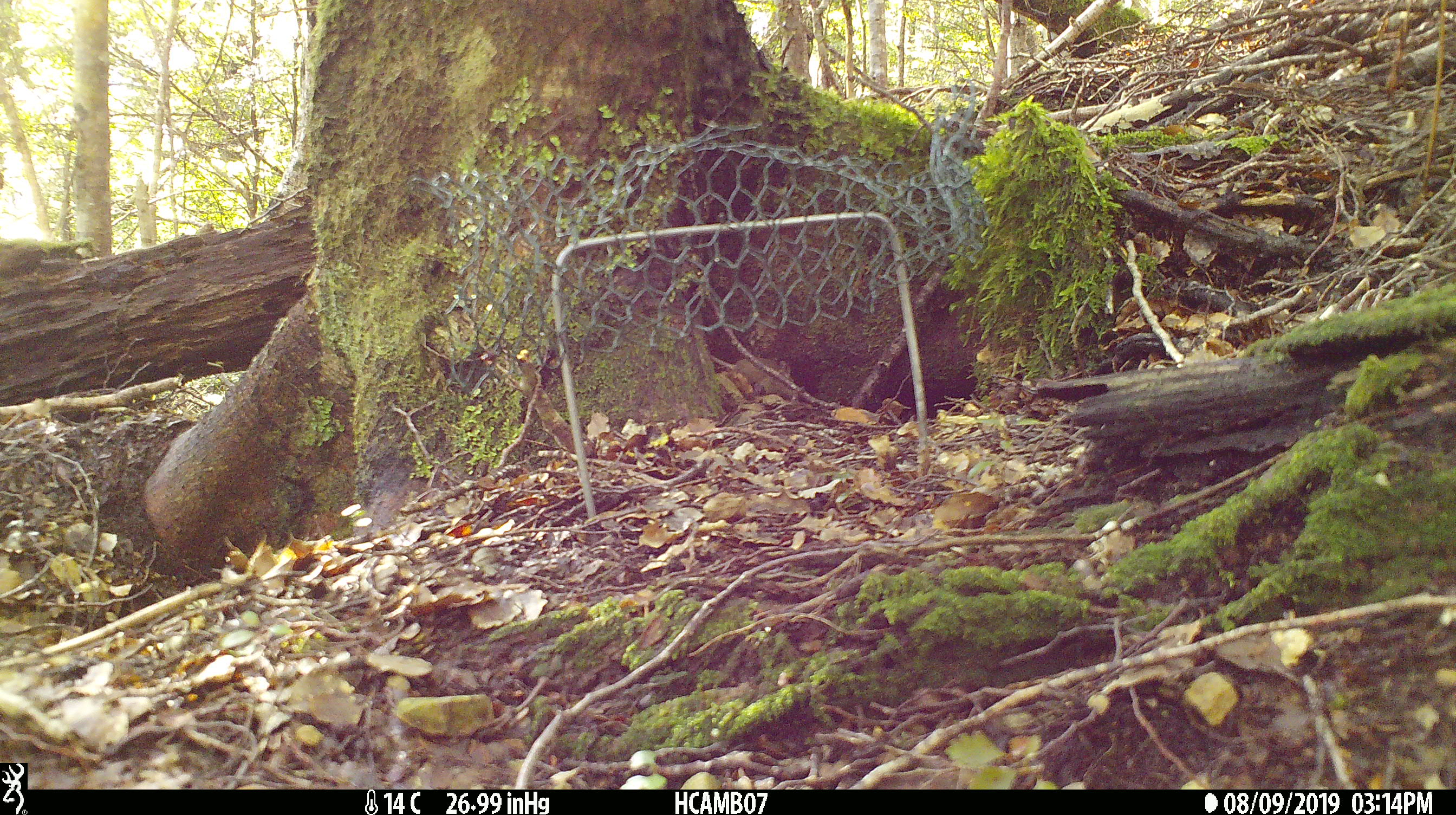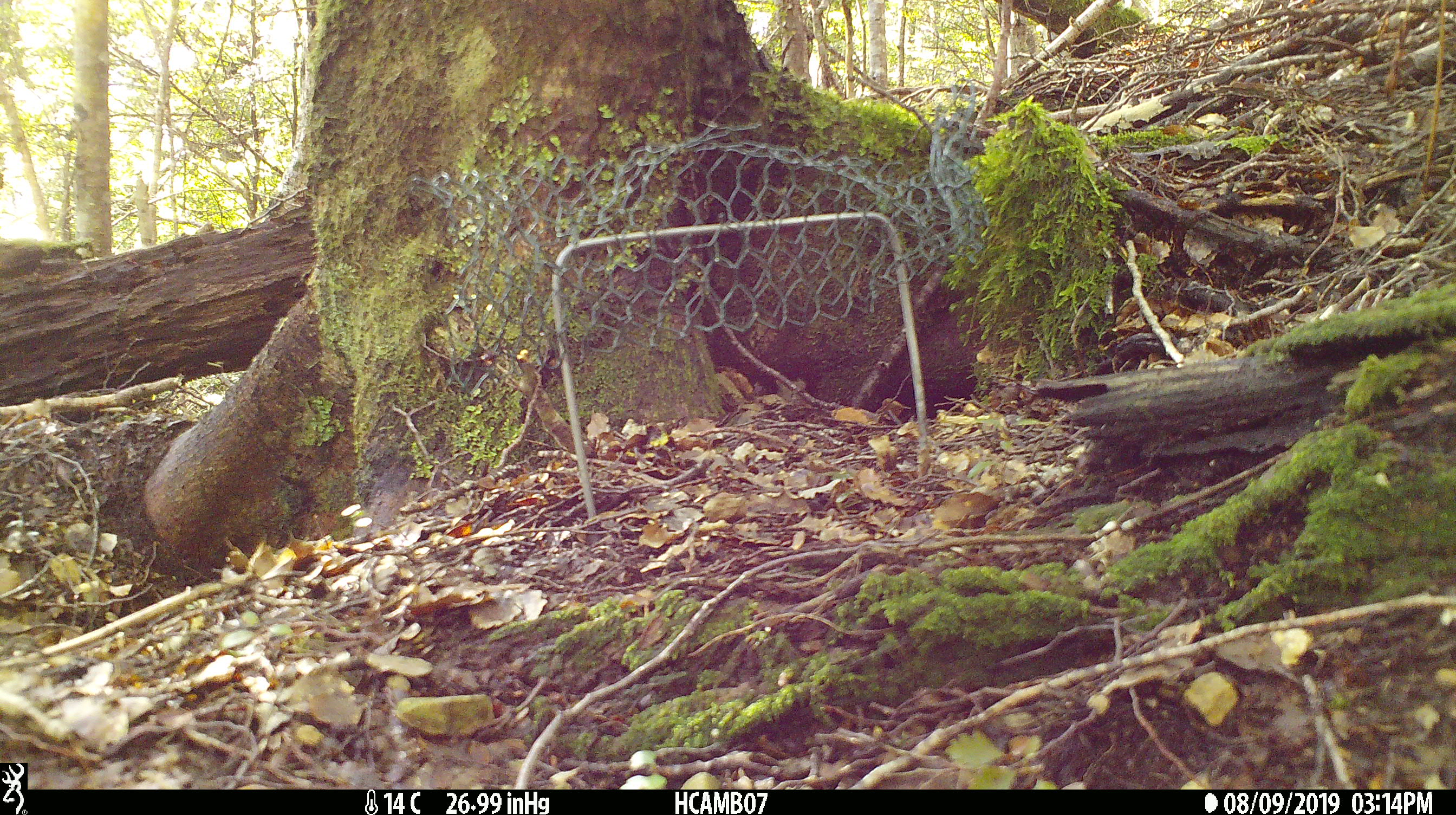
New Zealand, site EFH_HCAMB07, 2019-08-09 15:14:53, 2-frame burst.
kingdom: Animalia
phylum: Chordata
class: Mammalia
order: Rodentia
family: Muridae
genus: Mus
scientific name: Mus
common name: mouse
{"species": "mouse (Mus)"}